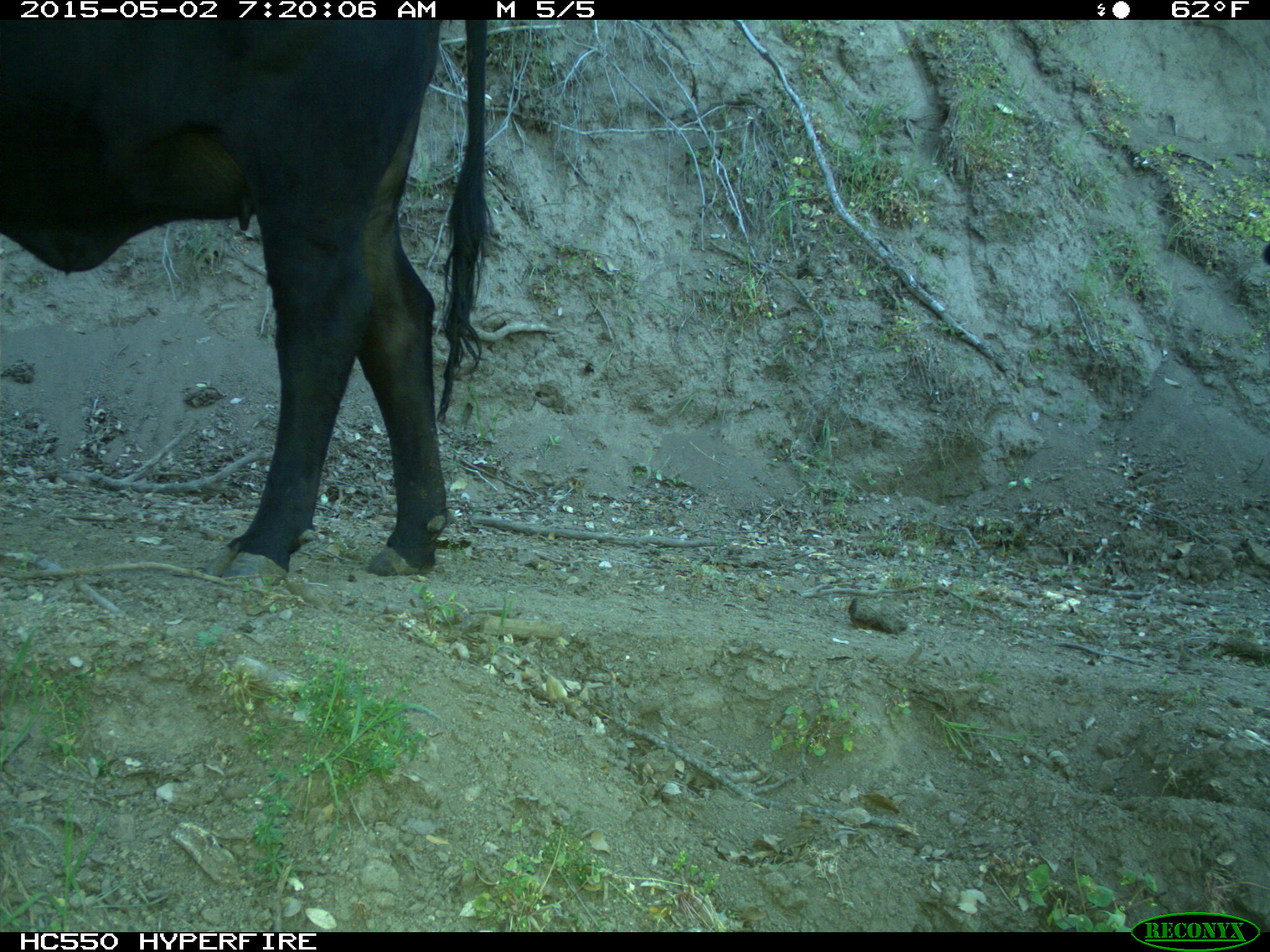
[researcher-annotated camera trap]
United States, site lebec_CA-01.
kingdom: Animalia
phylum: Chordata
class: Mammalia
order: Artiodactyla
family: Bovidae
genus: Bos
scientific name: Bos taurus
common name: domestic cow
Bos taurus (domestic cow).